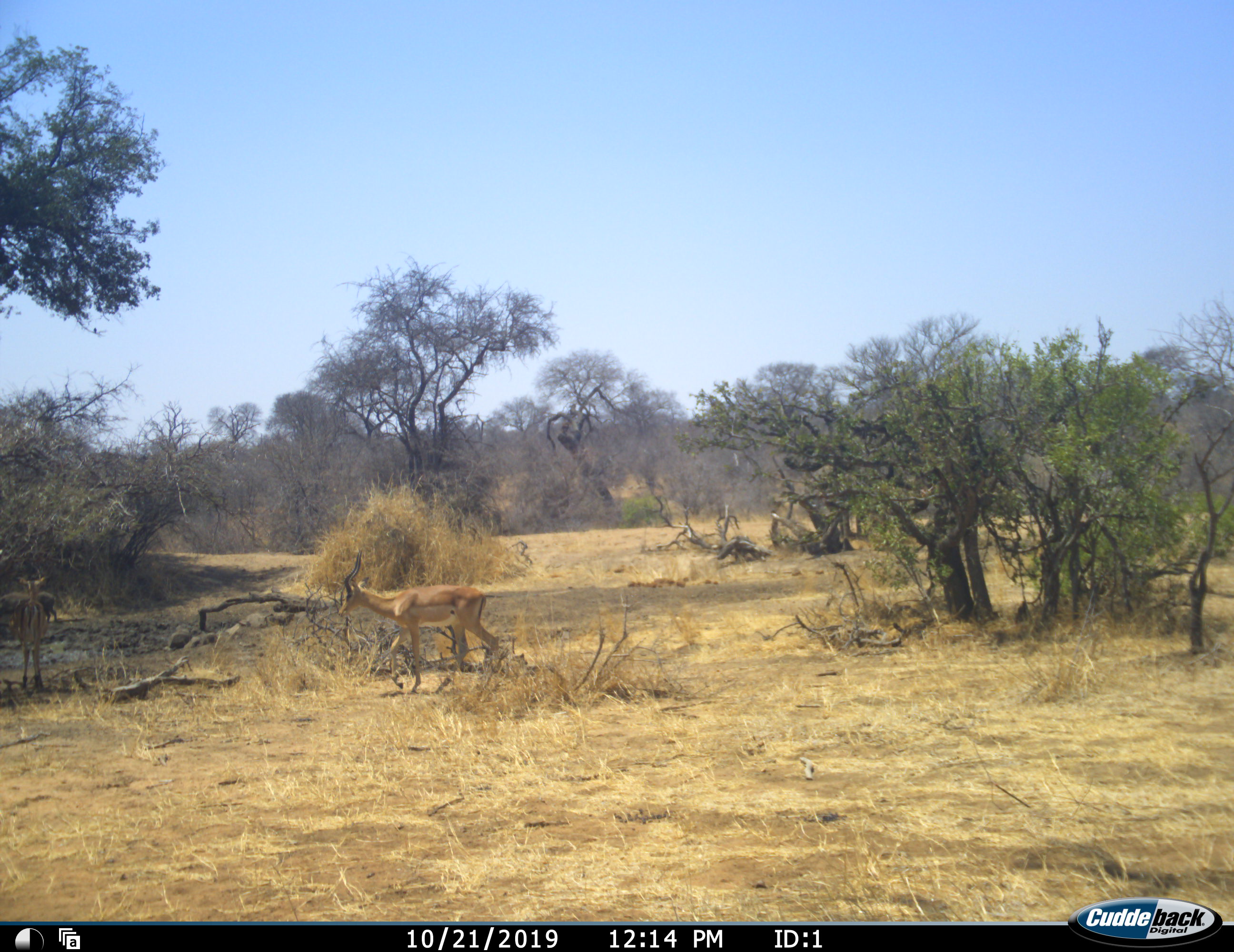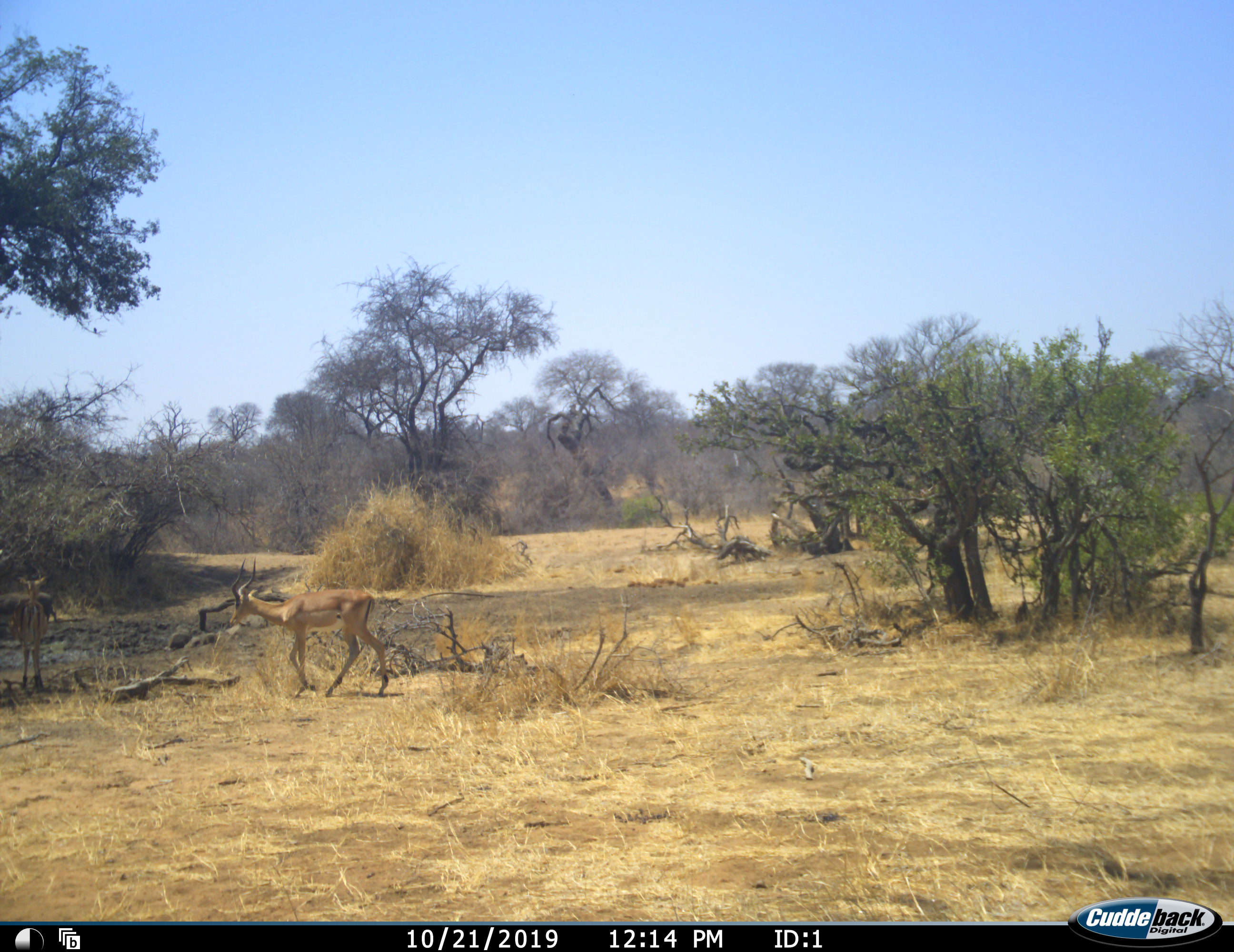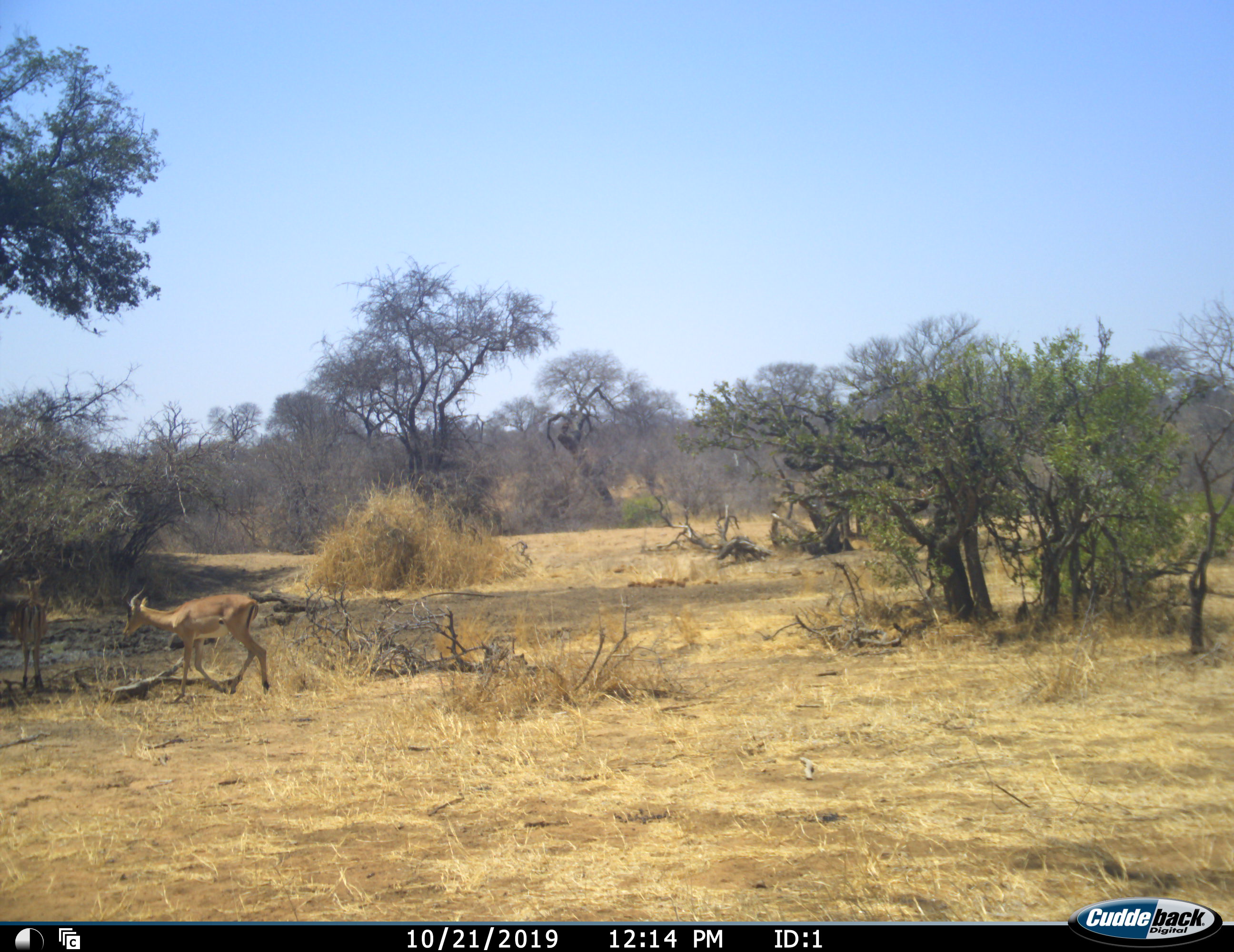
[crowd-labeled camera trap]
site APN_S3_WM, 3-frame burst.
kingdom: Animalia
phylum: Chordata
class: Mammalia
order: Artiodactyla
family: Bovidae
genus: Aepyceros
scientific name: Aepyceros melampus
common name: impala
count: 2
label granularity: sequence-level